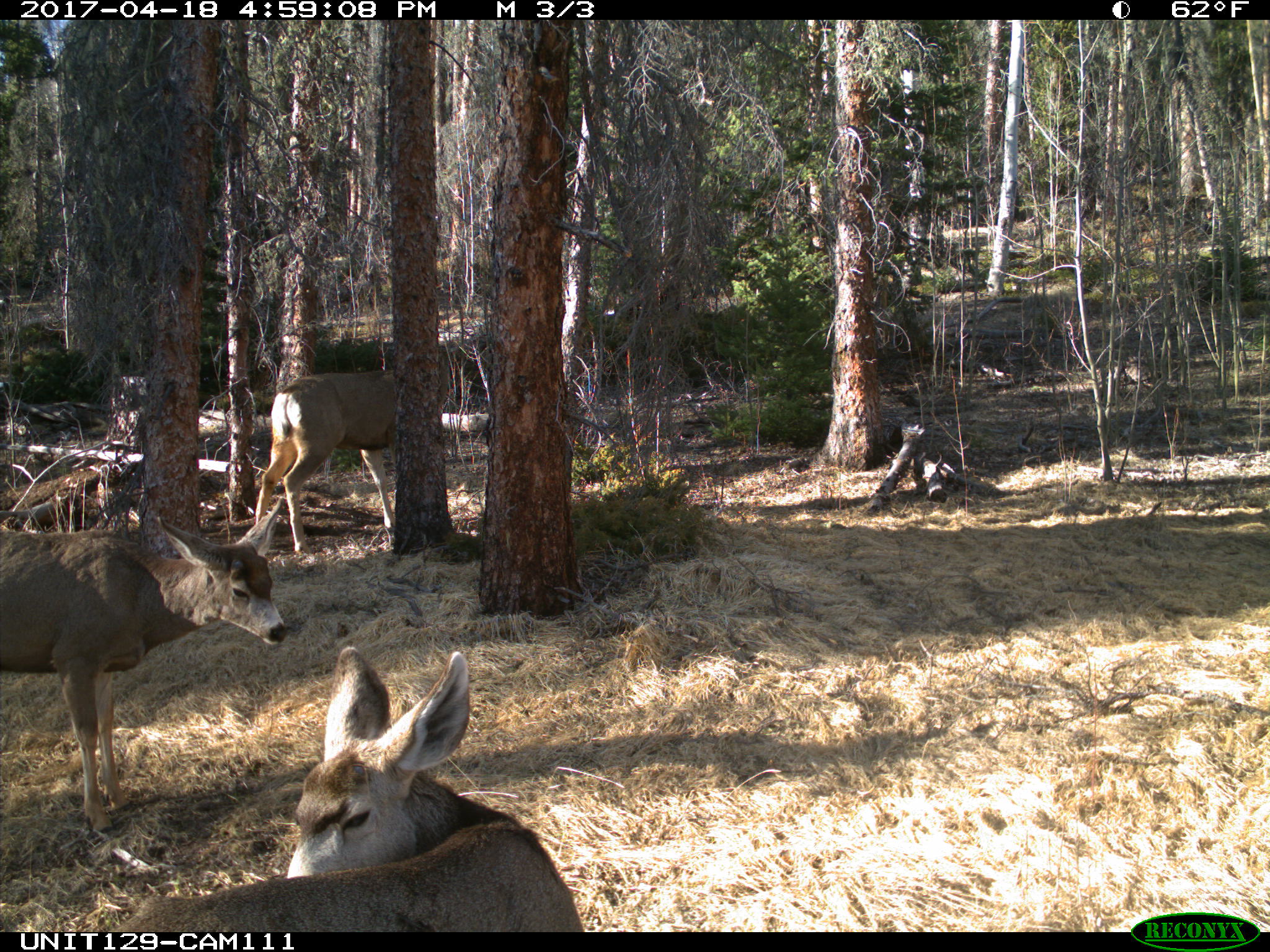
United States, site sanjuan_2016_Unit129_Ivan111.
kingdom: Animalia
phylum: Chordata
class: Mammalia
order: Artiodactyla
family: Cervidae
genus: Odocoileus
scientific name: Odocoileus hemionus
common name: mule deer